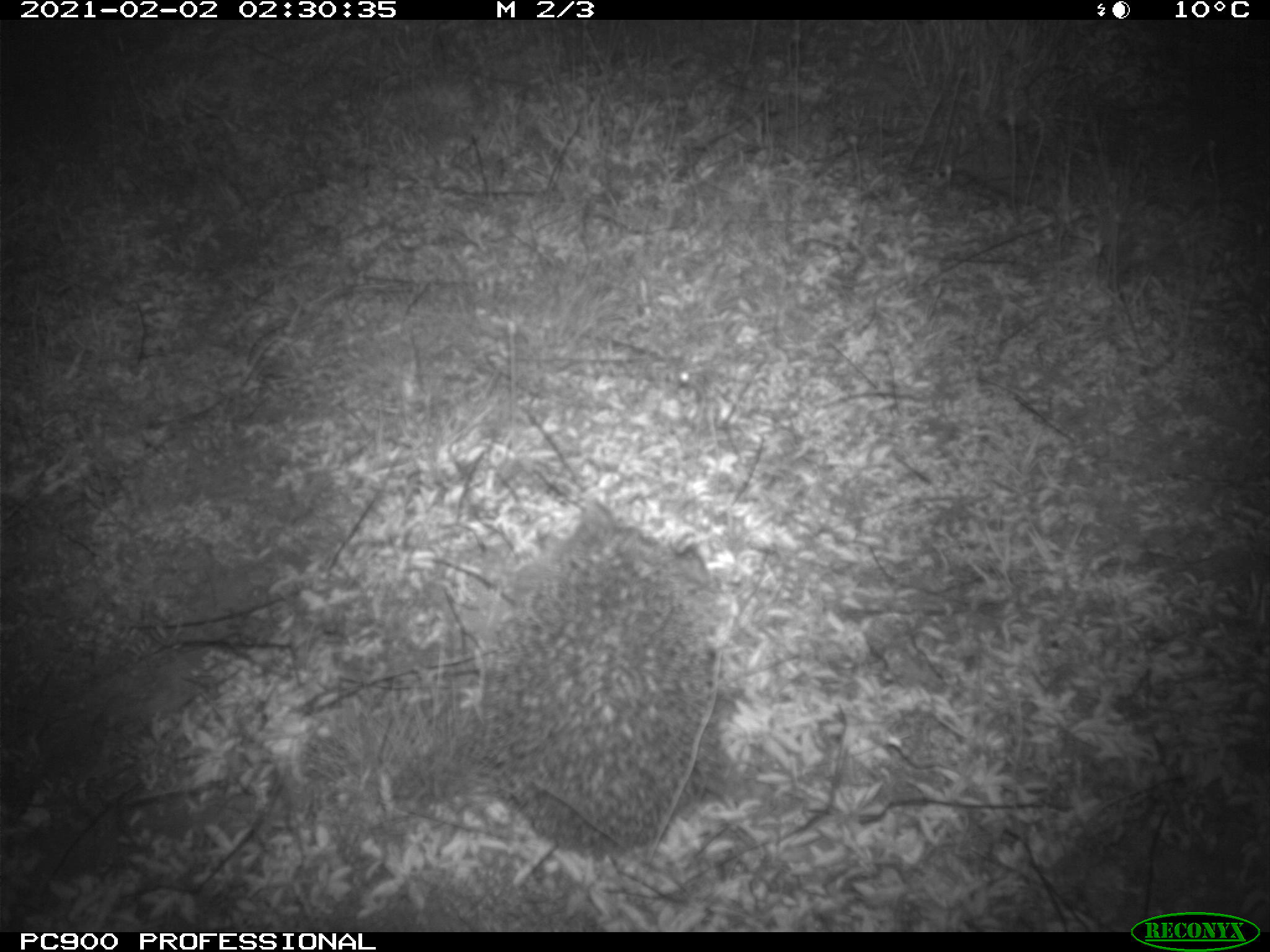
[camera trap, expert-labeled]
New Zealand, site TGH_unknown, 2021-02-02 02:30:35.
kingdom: Animalia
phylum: Chordata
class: Mammalia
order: Eulipotyphla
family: Erinaceidae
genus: Erinaceus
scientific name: Erinaceus europaeus europaeus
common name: european hedgehog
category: hedgehog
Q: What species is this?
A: Hedgehog (european hedgehog) (Erinaceus europaeus europaeus).